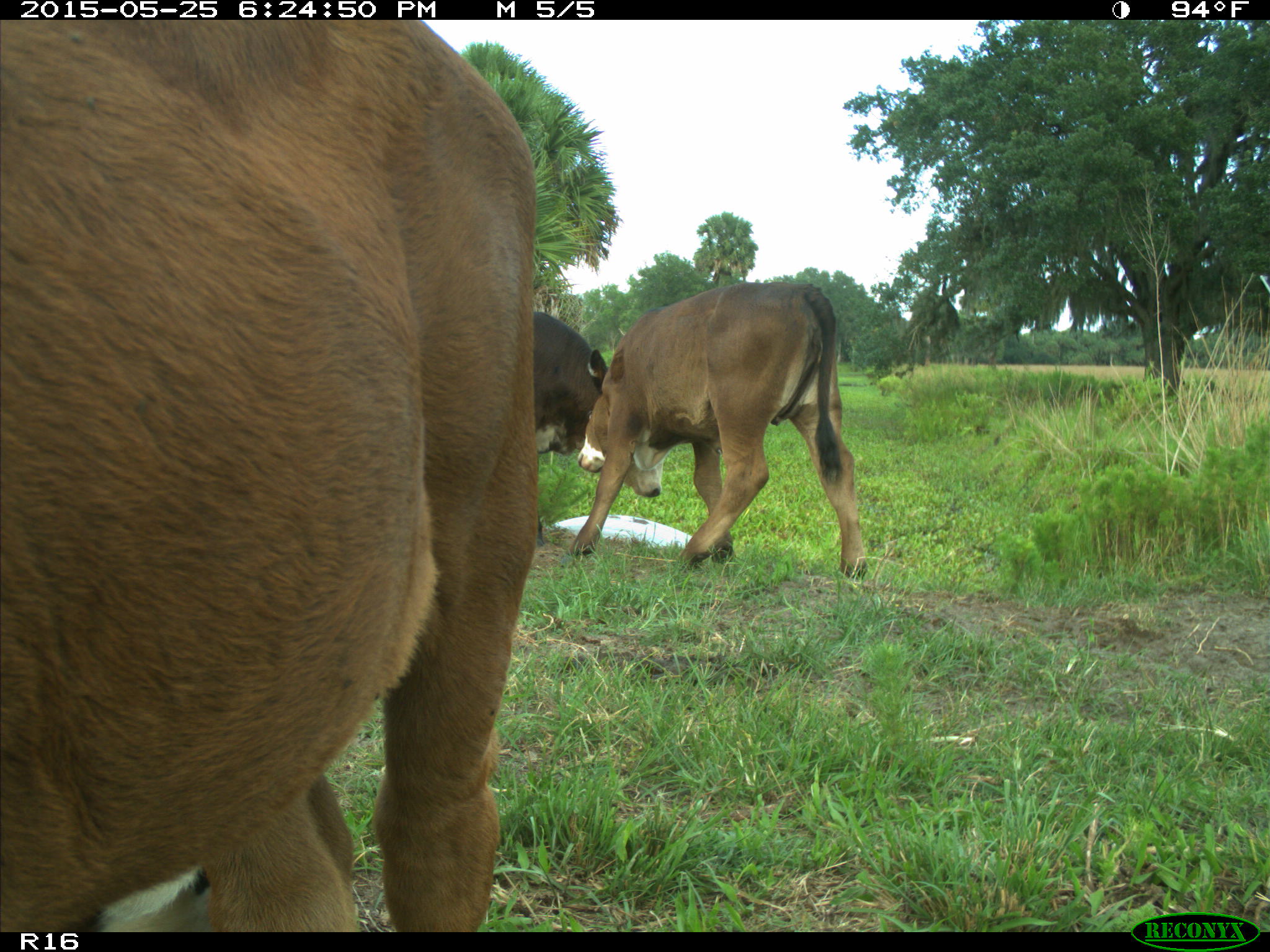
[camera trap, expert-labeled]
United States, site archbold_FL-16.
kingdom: Animalia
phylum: Chordata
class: Mammalia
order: Artiodactyla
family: Bovidae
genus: Bos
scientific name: Bos taurus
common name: domestic cow